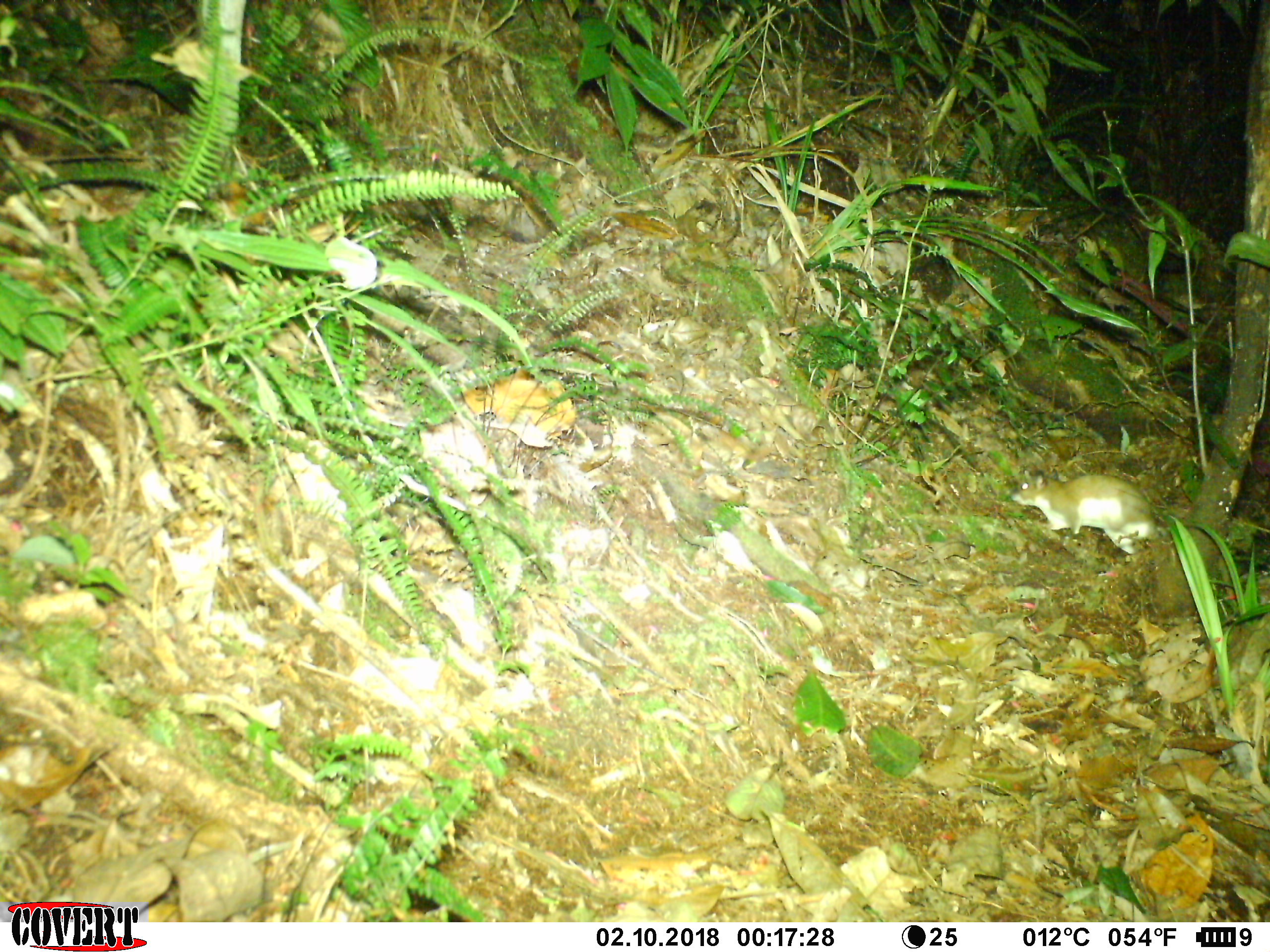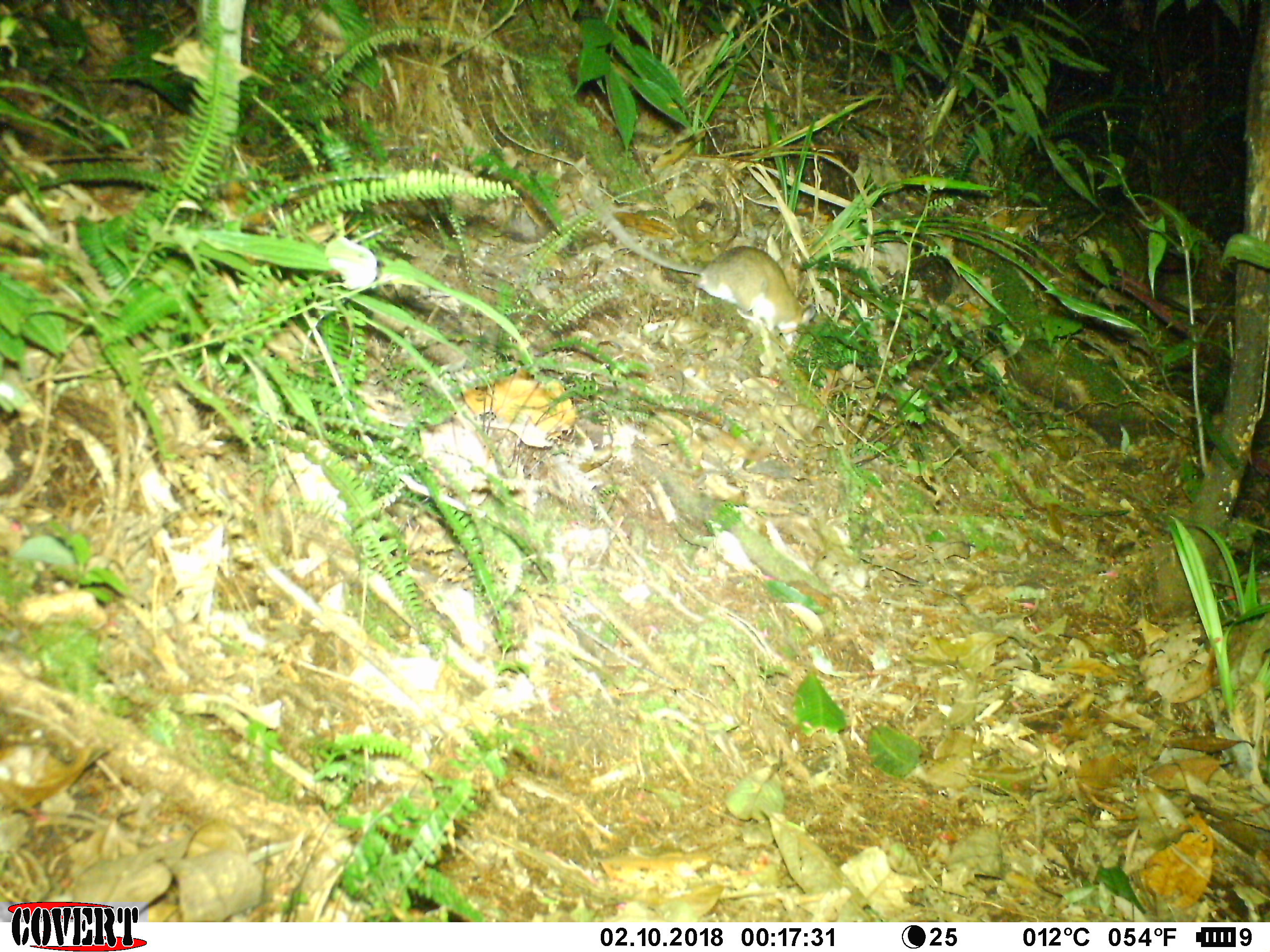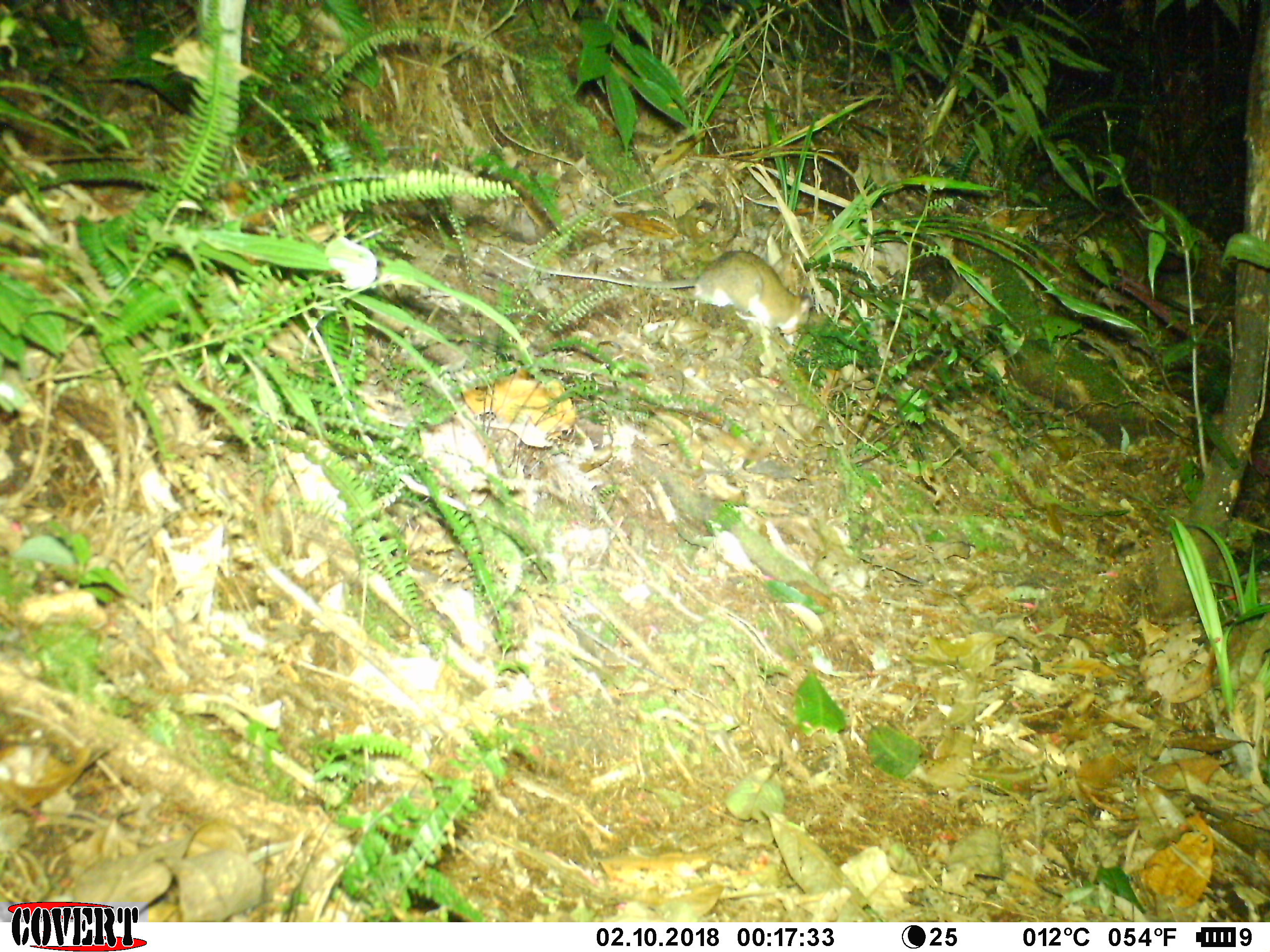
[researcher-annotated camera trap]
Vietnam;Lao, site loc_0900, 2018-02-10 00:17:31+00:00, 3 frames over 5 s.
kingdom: Animalia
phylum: Chordata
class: Mammalia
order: Rodentia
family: Muridae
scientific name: Muridae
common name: old-world mice and rats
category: unidentified murid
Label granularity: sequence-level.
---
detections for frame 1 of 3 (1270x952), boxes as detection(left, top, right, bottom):
unidentified murid: detection(1011, 470, 1167, 554)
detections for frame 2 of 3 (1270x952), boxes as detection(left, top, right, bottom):
unidentified murid: detection(582, 183, 815, 345)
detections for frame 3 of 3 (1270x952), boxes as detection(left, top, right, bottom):
unidentified murid: detection(491, 245, 813, 347)